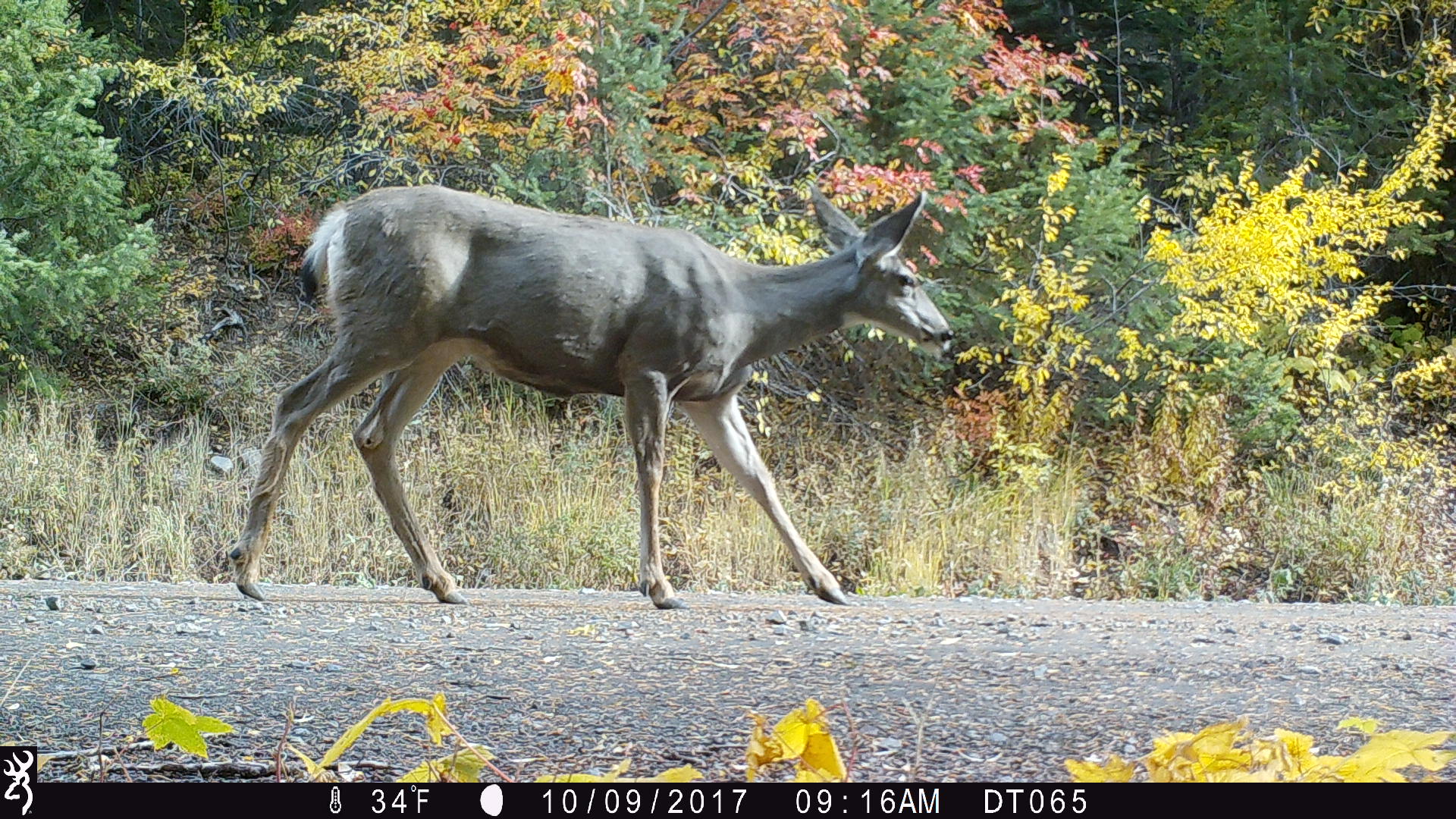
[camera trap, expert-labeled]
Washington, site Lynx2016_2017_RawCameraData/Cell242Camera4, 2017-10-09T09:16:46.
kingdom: Animalia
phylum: Chordata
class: Mammalia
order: Artiodactyla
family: Cervidae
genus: Odocoileus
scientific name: Odocoileus hemionus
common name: mule deer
Odocoileus hemionus (mule deer). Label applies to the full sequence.